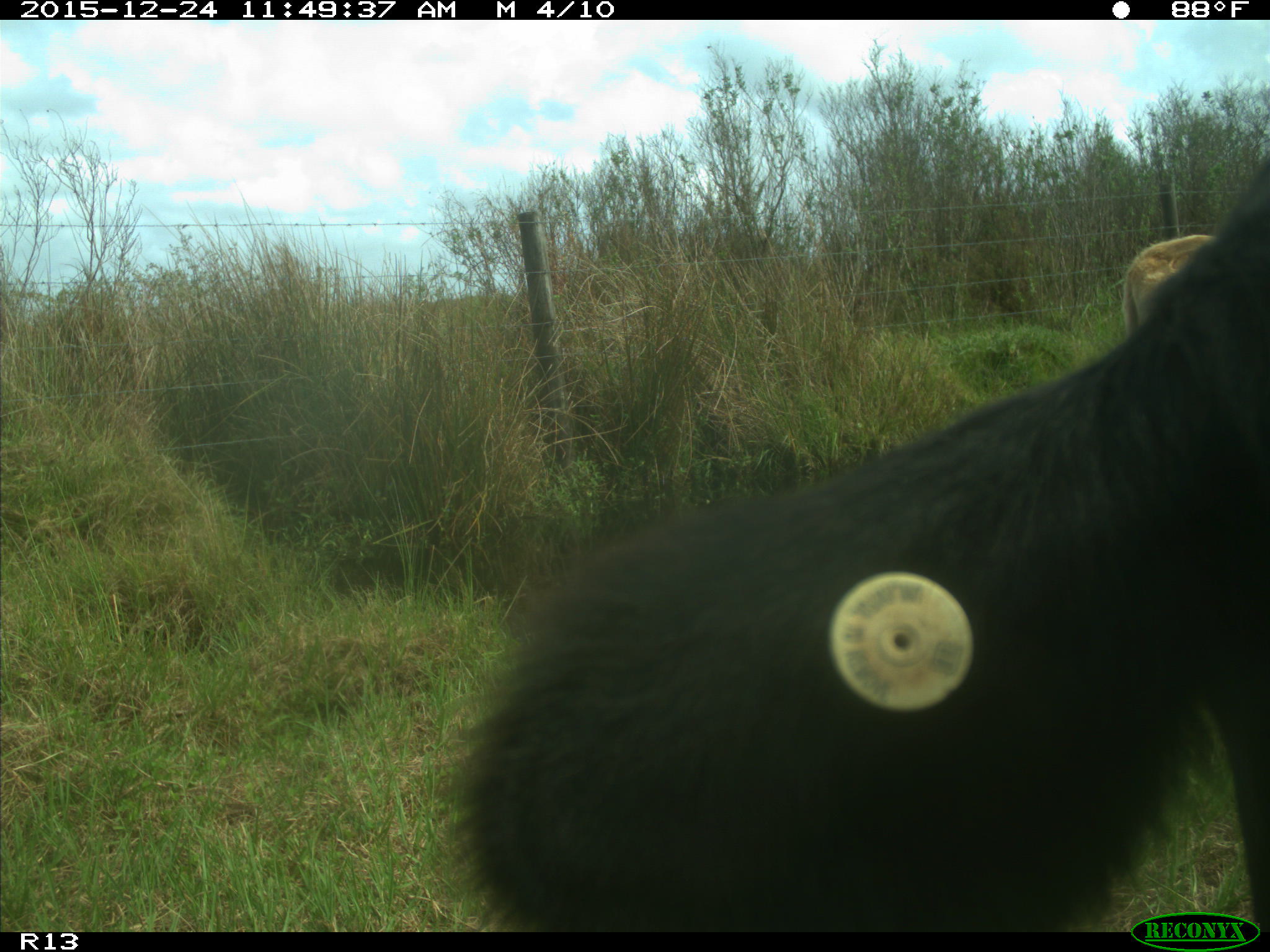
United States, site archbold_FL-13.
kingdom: Animalia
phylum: Chordata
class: Mammalia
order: Artiodactyla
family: Bovidae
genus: Bos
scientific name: Bos taurus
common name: domestic cow